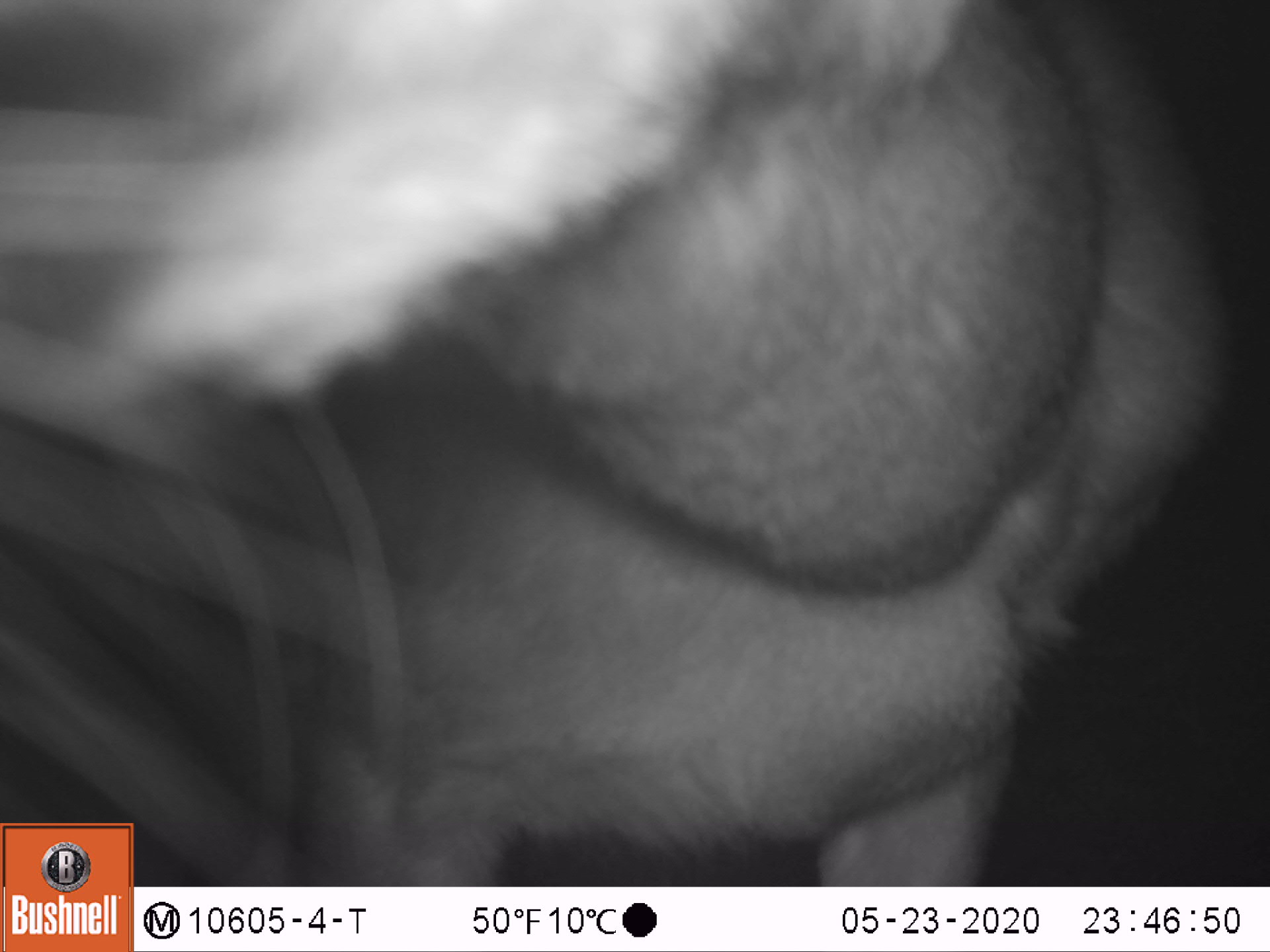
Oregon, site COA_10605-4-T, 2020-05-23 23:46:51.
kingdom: Animalia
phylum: Chordata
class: Mammalia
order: Artiodactyla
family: Cervidae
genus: Odocoileus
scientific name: Odocoileus hemionus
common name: black-tailed deer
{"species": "black-tailed deer (Odocoileus hemionus)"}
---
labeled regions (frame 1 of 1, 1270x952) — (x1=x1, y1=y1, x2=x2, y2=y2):
black-tailed deer: (x1=144, y1=1, x2=1231, y2=875)